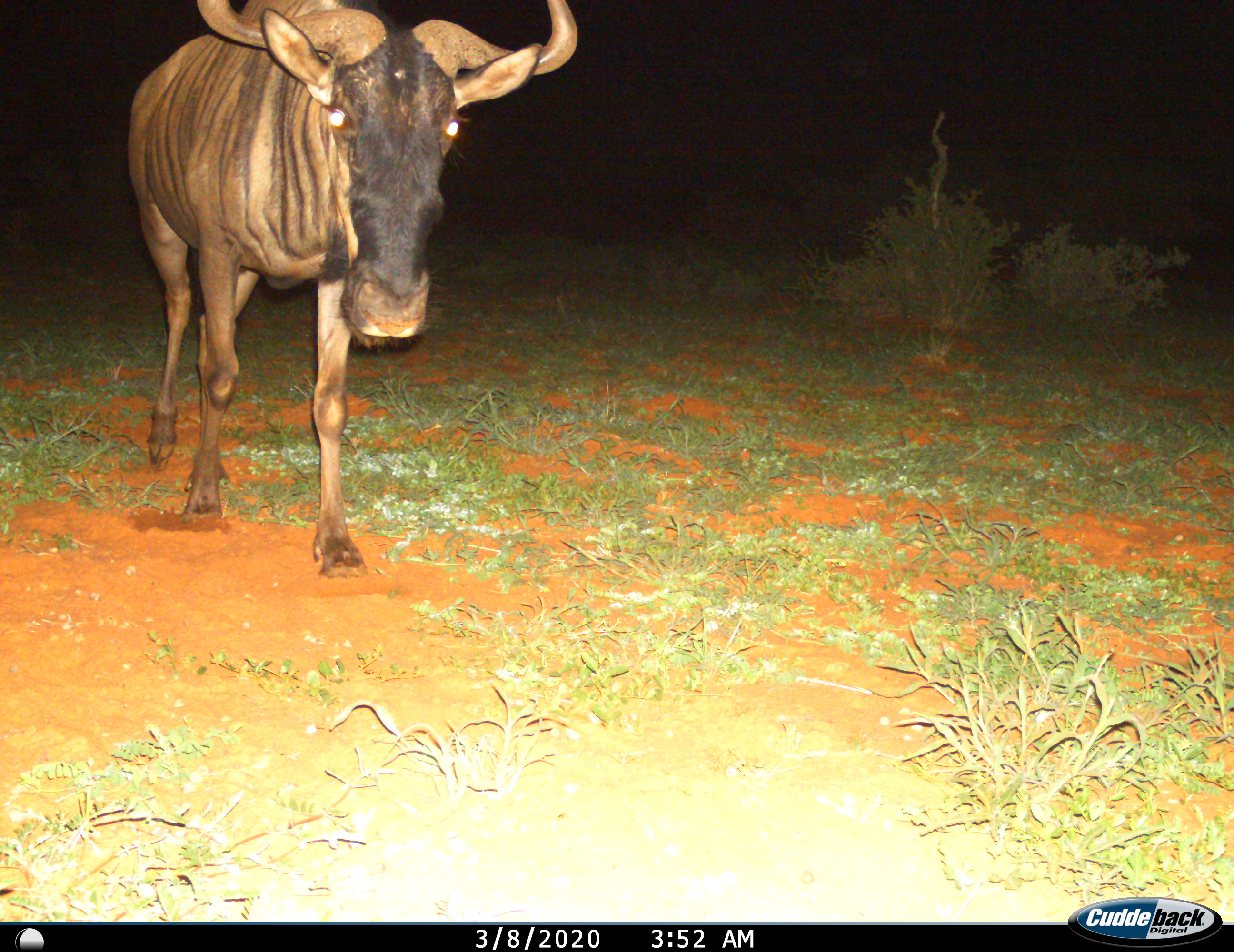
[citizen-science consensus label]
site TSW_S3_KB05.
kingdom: Animalia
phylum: Chordata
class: Mammalia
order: Artiodactyla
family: Bovidae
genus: Connochaetes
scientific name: Connochaetes taurinus taurinus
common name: blue wildebeest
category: wildebeestblue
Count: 1.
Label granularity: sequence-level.